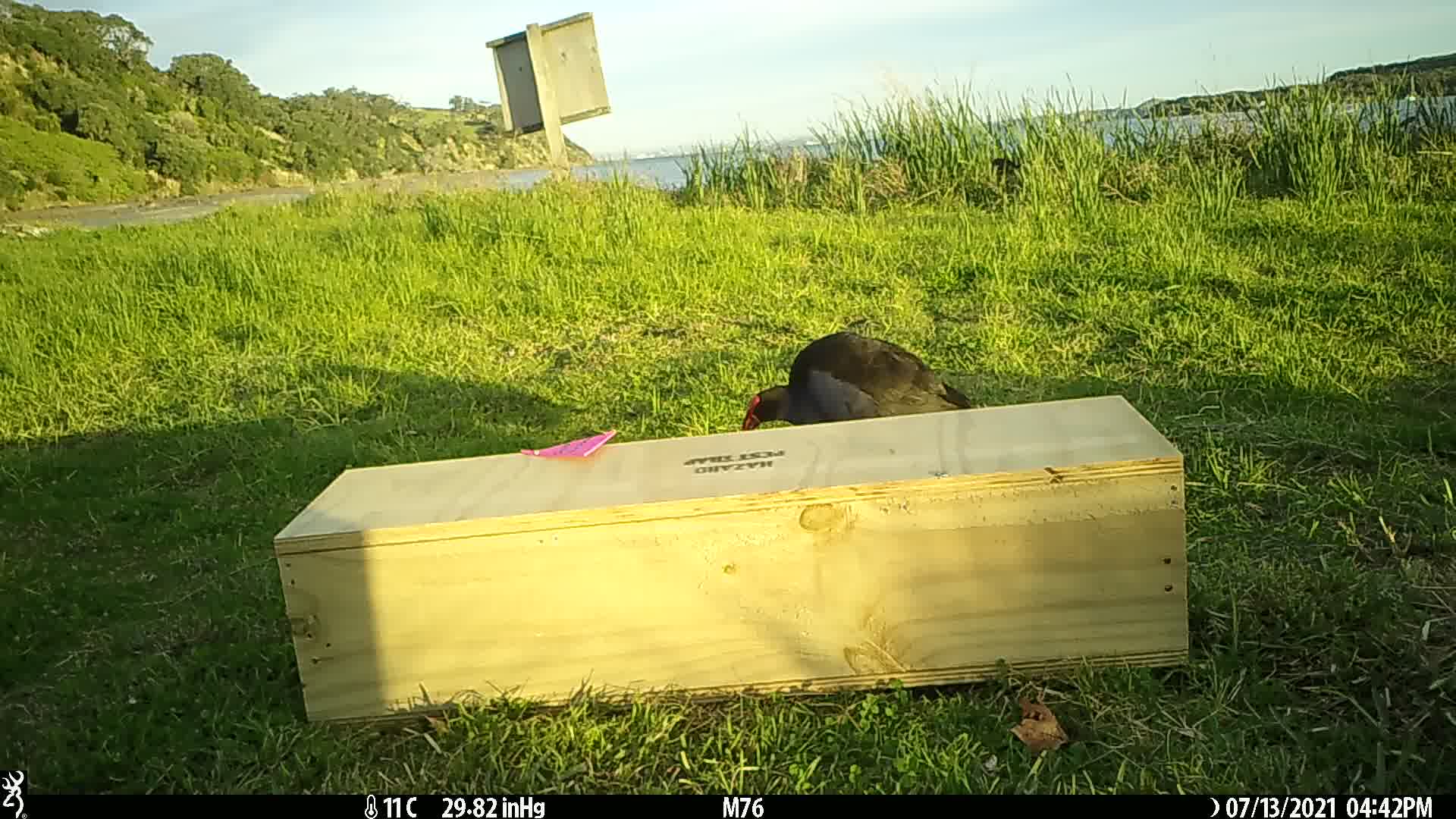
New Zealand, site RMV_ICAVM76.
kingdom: Animalia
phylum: Chordata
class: Aves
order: Gruiformes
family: Rallidae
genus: Porphyrio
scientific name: Porphyrio melanotus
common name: australasian swamphen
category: pukeko